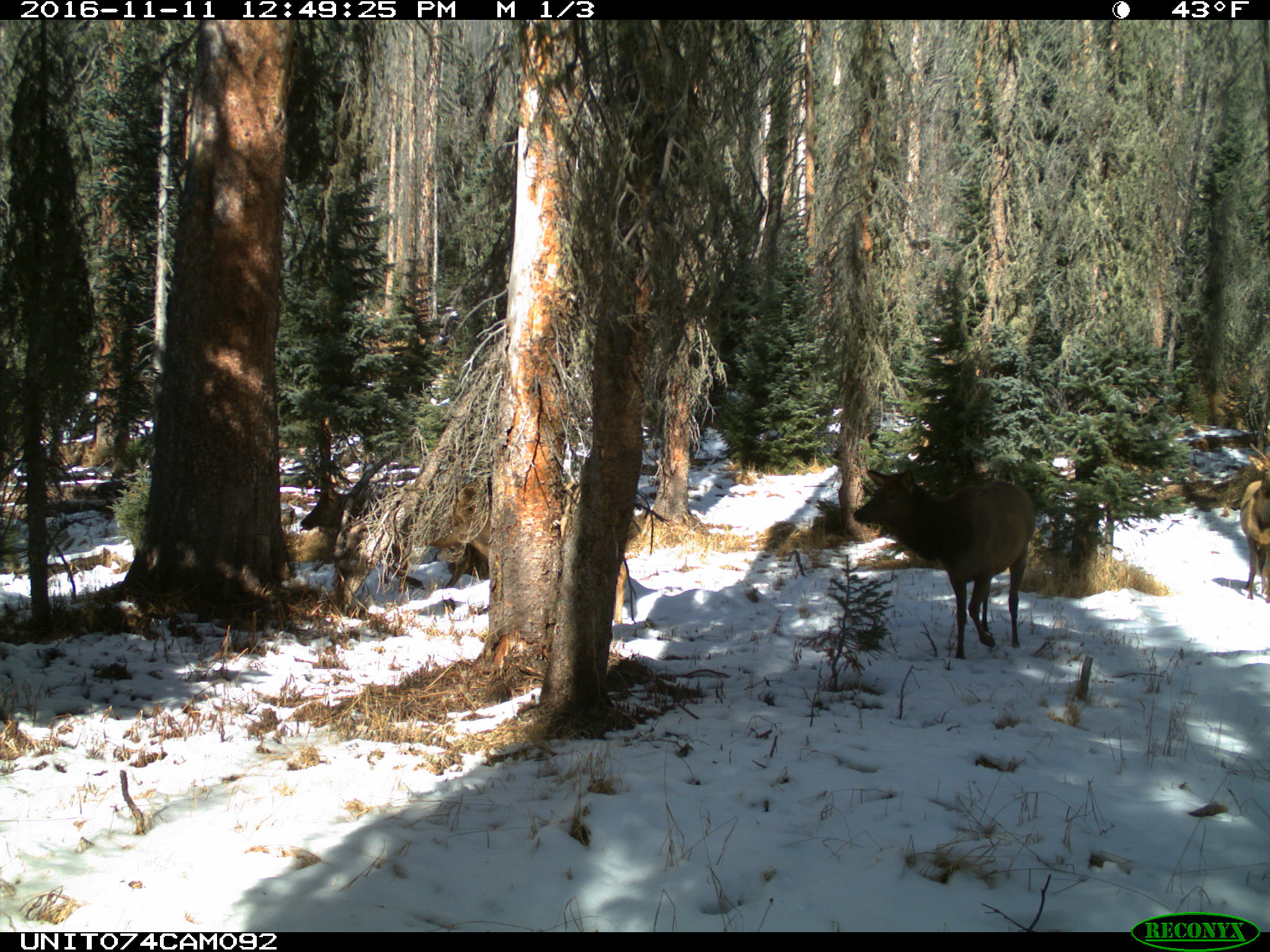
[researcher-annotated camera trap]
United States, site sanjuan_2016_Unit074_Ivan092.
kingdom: Animalia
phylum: Chordata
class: Mammalia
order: Artiodactyla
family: Cervidae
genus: Cervus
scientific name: Cervus elaphus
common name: red deer